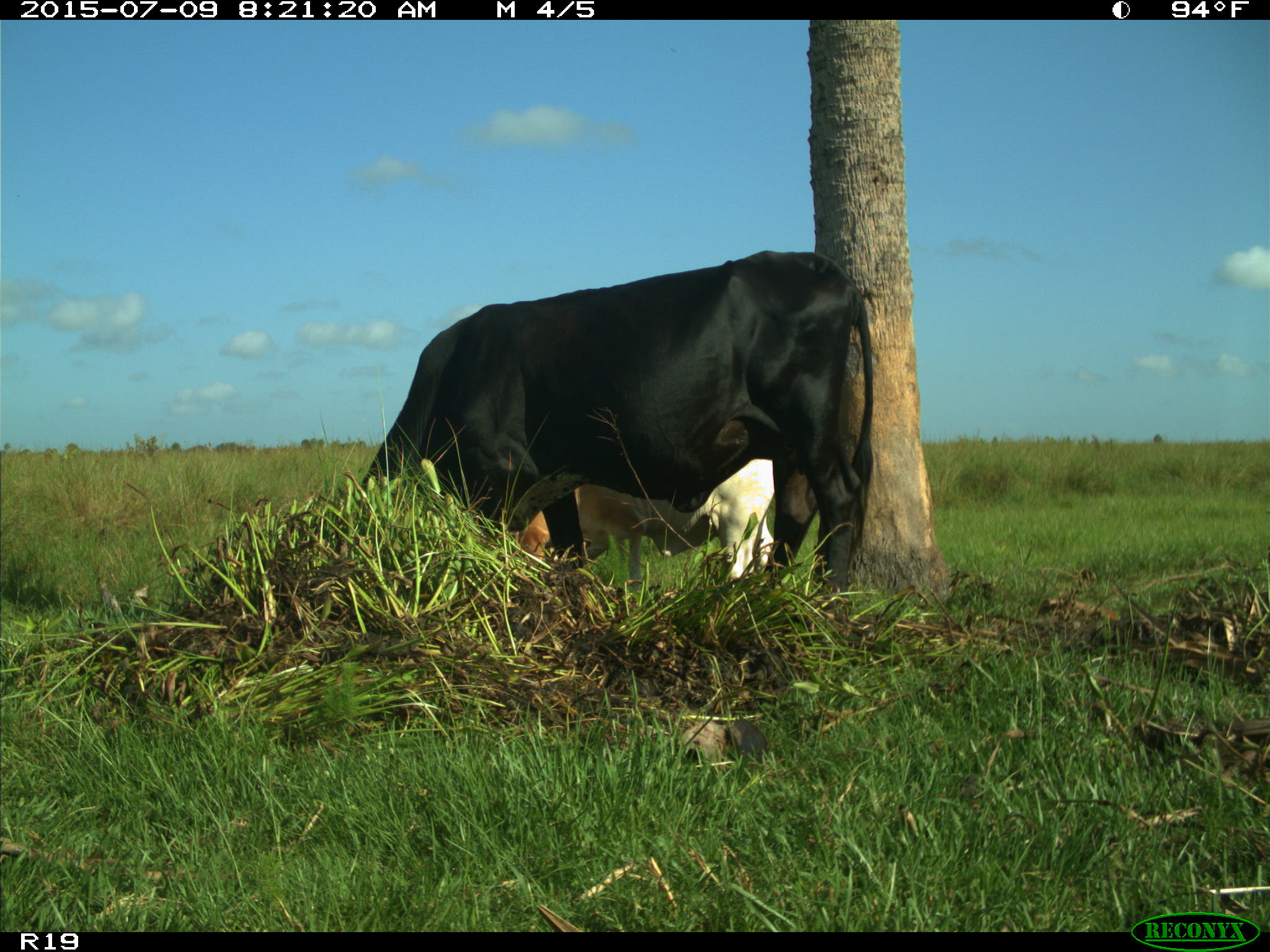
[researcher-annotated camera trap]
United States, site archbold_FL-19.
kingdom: Animalia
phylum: Chordata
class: Mammalia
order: Artiodactyla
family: Bovidae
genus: Bos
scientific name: Bos taurus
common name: domestic cow